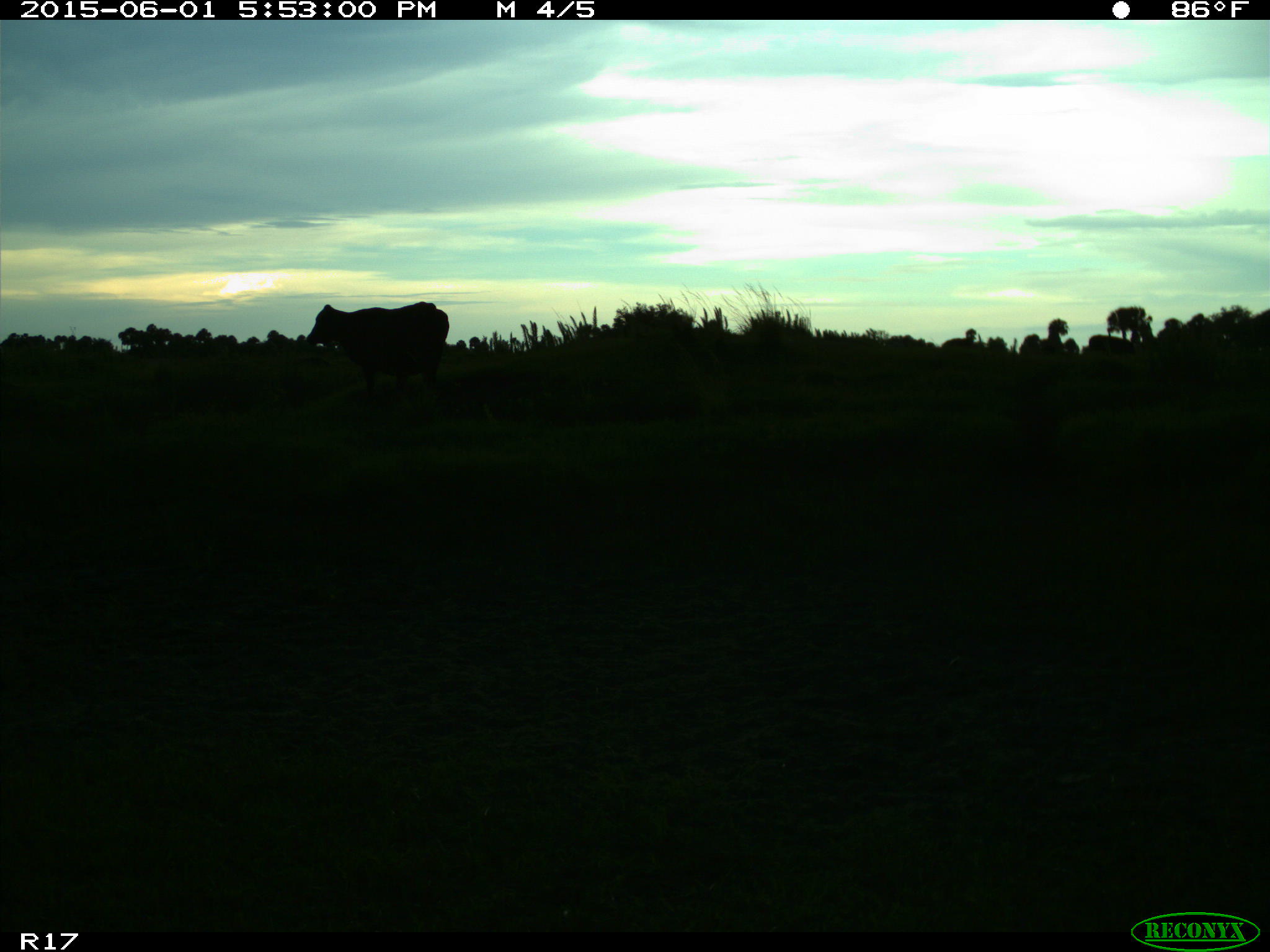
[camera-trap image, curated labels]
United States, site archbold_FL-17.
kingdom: Animalia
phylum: Chordata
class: Mammalia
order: Artiodactyla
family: Bovidae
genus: Bos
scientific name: Bos taurus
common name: domestic cow